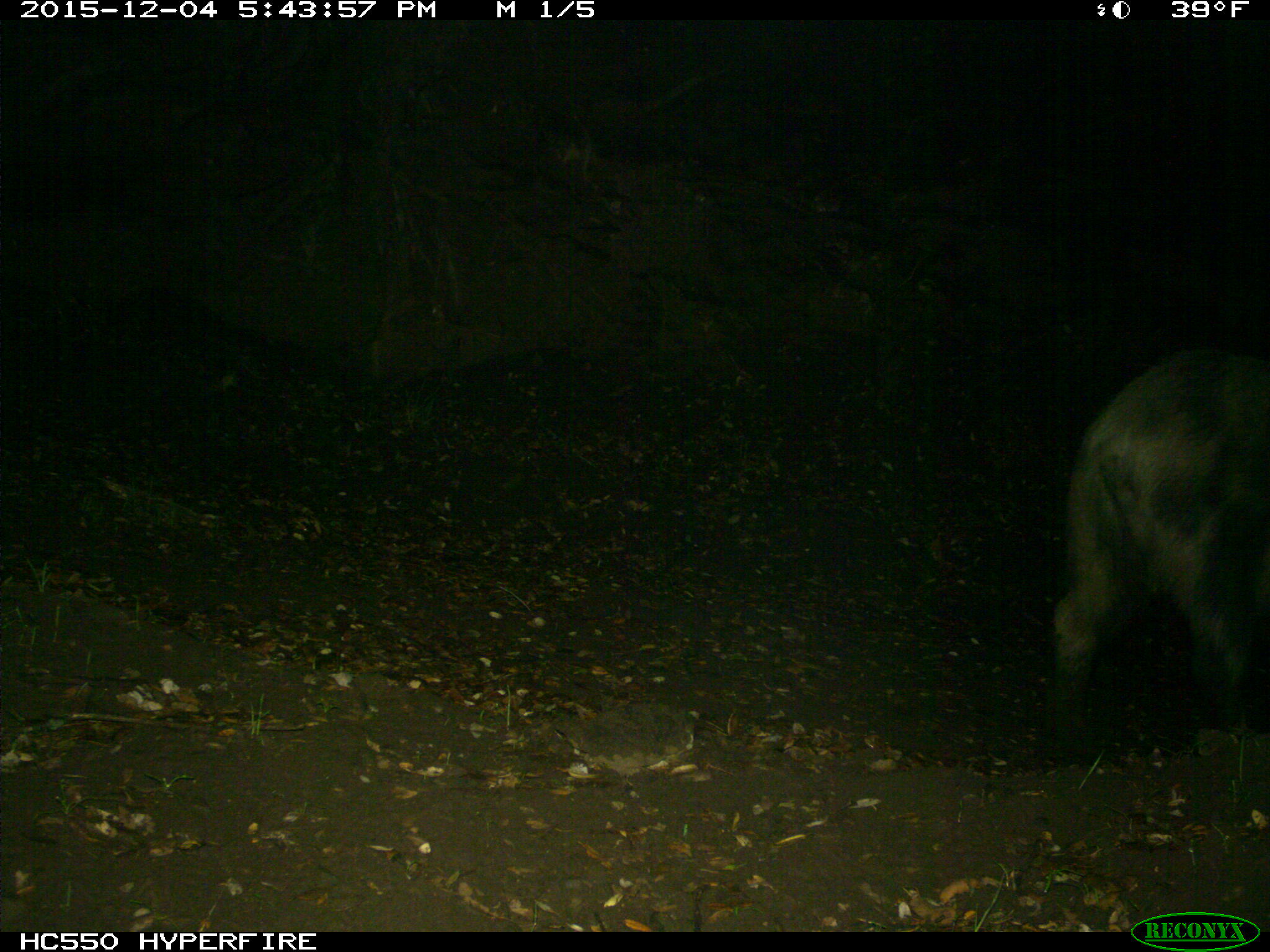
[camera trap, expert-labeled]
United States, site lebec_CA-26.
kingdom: Animalia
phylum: Chordata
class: Mammalia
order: Artiodactyla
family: Suidae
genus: Sus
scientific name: Sus scrofa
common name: wild boar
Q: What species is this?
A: Sus scrofa (wild boar).